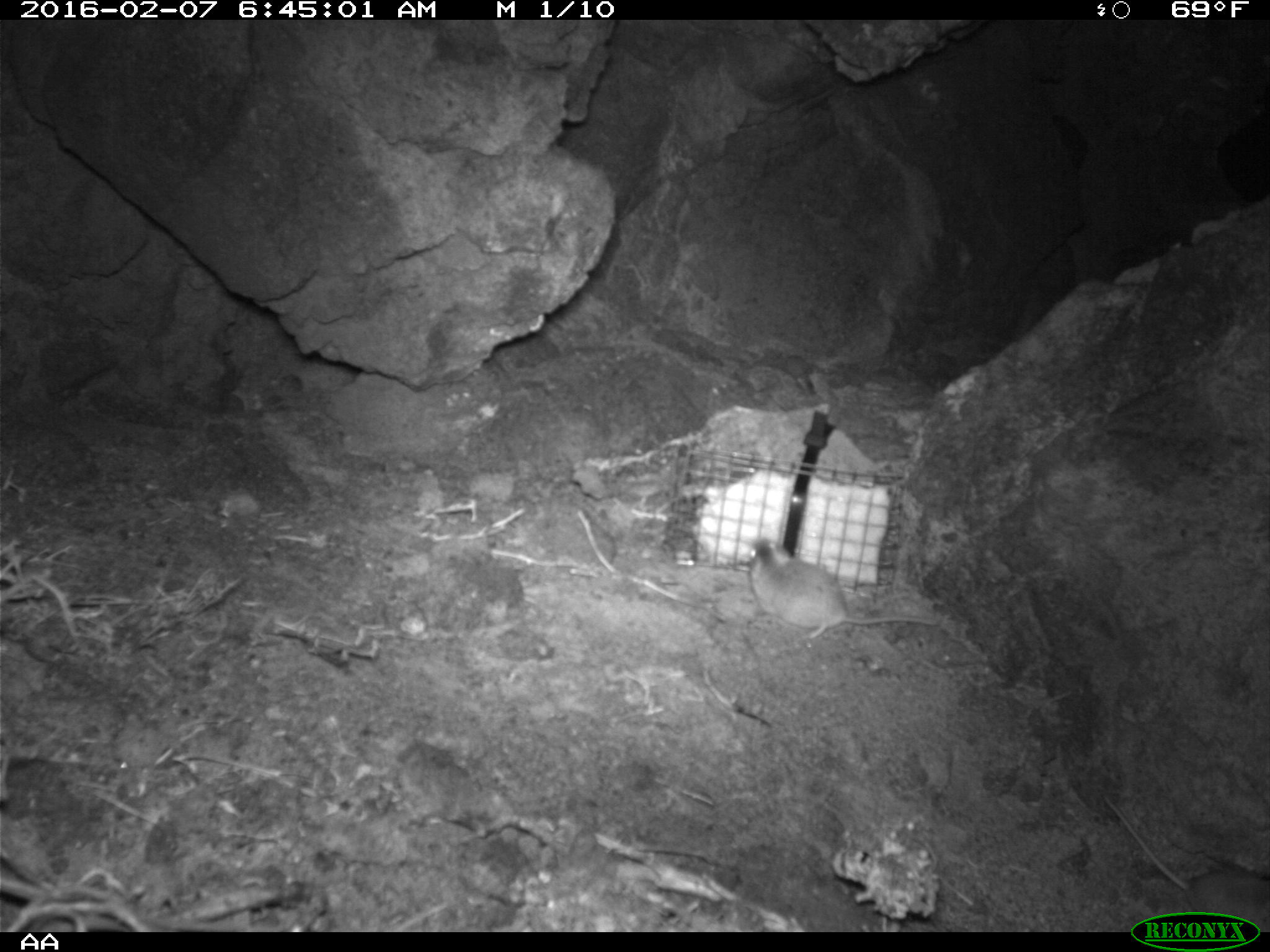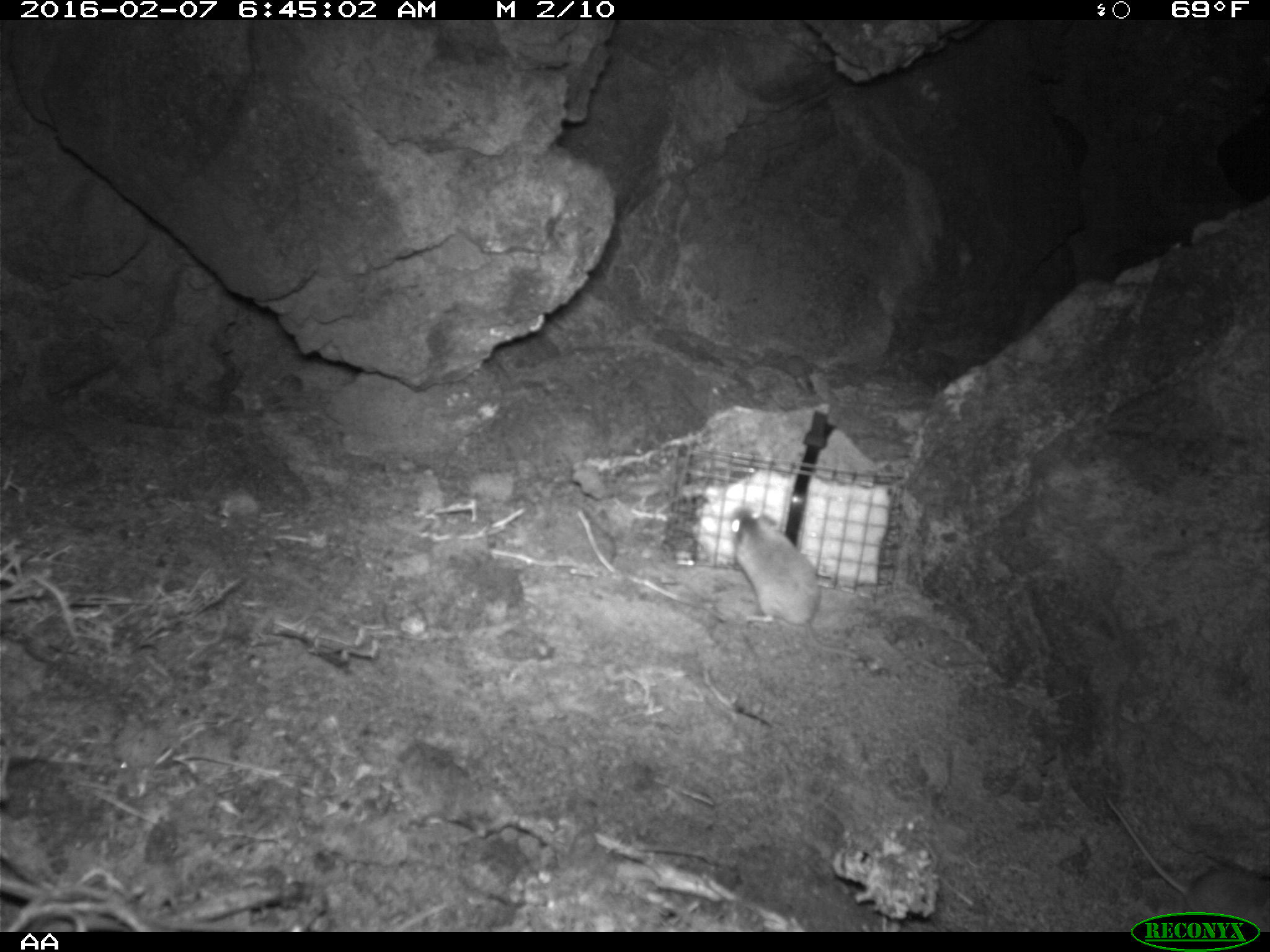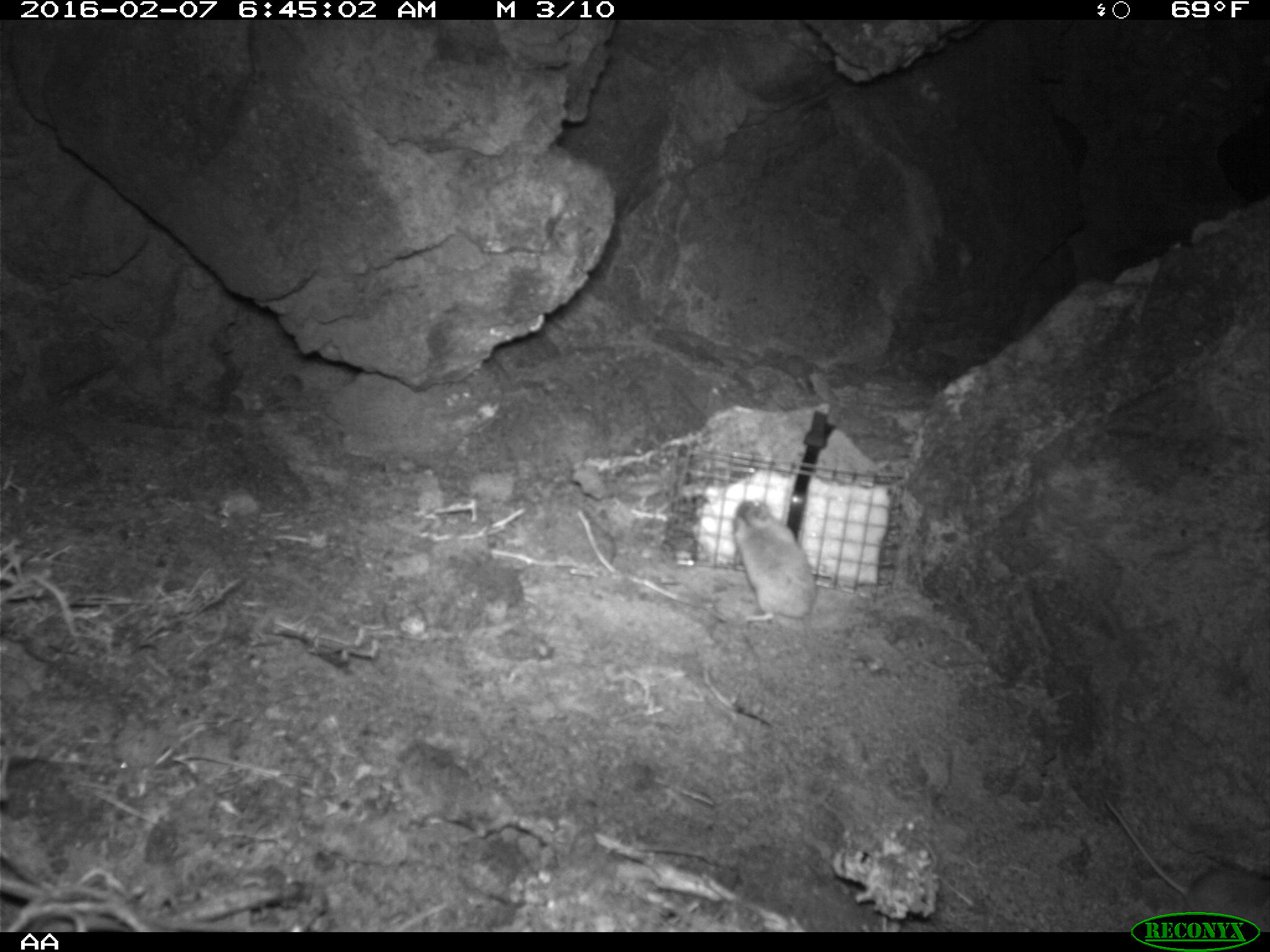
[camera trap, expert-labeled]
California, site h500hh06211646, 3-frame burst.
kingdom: Animalia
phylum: Chordata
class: Mammalia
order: Rodentia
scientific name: Rodentia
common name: rodent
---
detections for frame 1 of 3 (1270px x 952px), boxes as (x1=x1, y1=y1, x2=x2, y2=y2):
rodent: (x1=1103, y1=795, x2=1269, y2=931); (x1=745, y1=536, x2=938, y2=641)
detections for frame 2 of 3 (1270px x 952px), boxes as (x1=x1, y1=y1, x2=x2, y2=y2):
rodent: (x1=730, y1=505, x2=865, y2=665); (x1=1104, y1=796, x2=1269, y2=923)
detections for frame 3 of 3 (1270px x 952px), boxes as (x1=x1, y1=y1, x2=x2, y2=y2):
rodent: (x1=1097, y1=793, x2=1269, y2=931); (x1=722, y1=491, x2=817, y2=625)